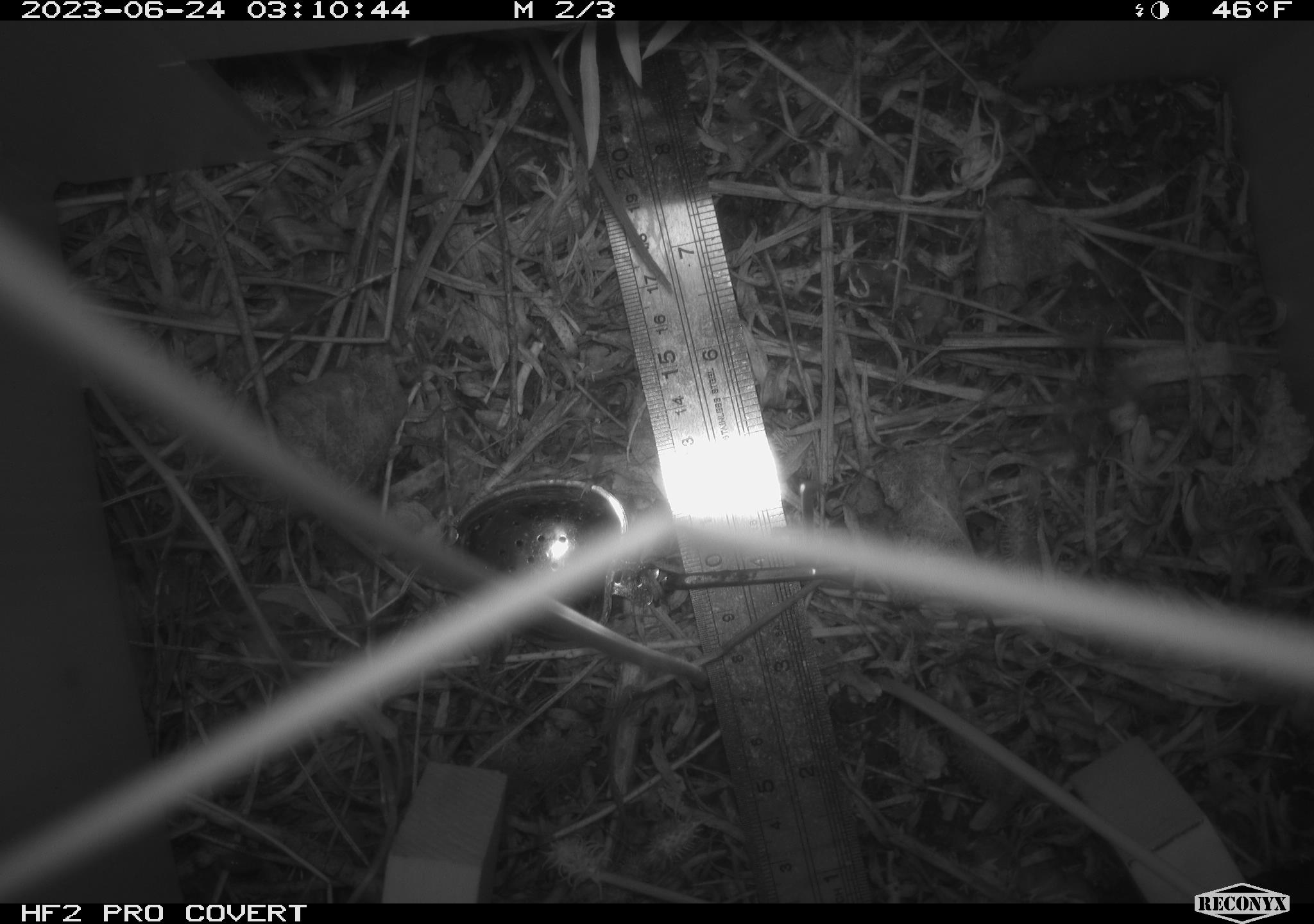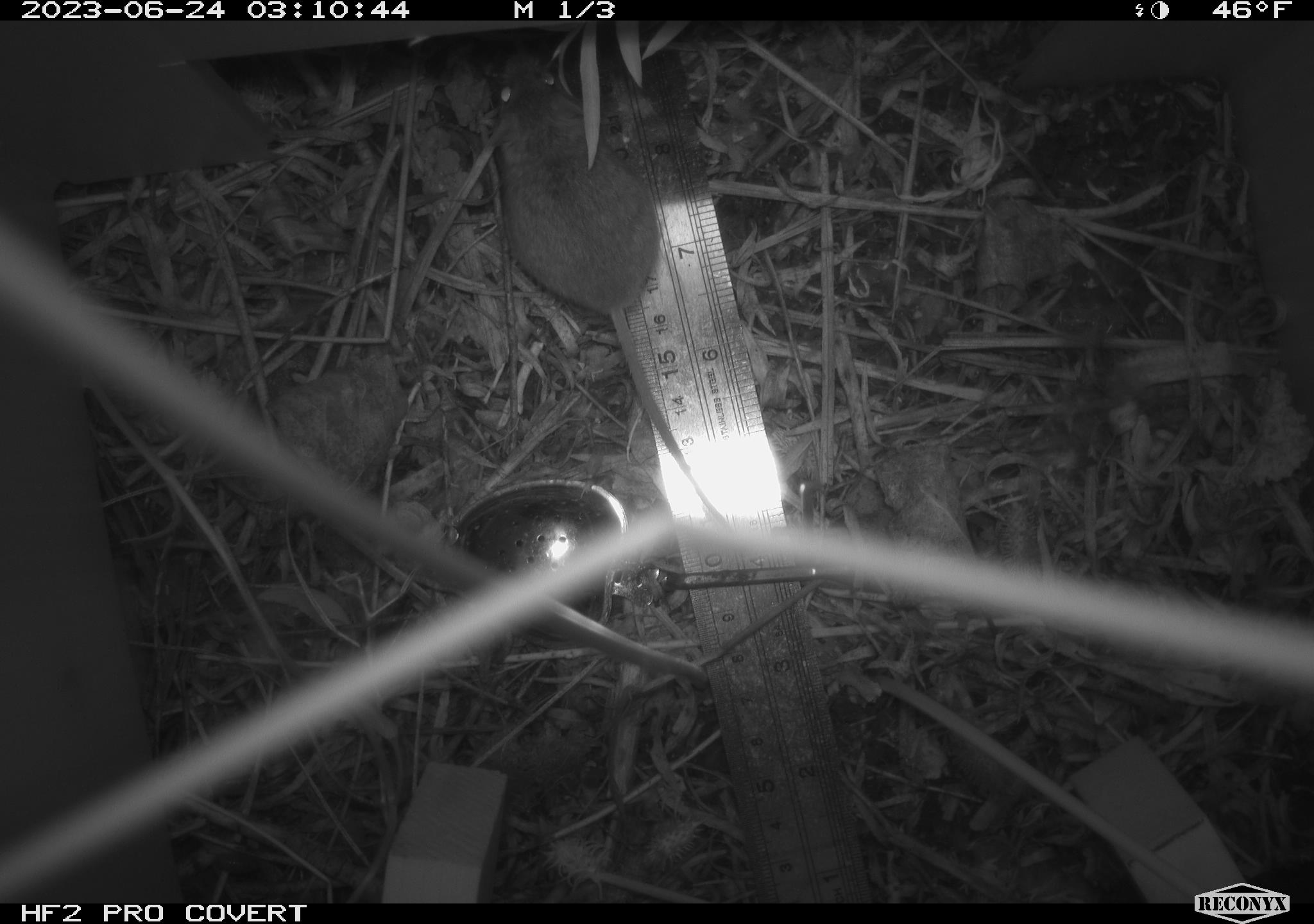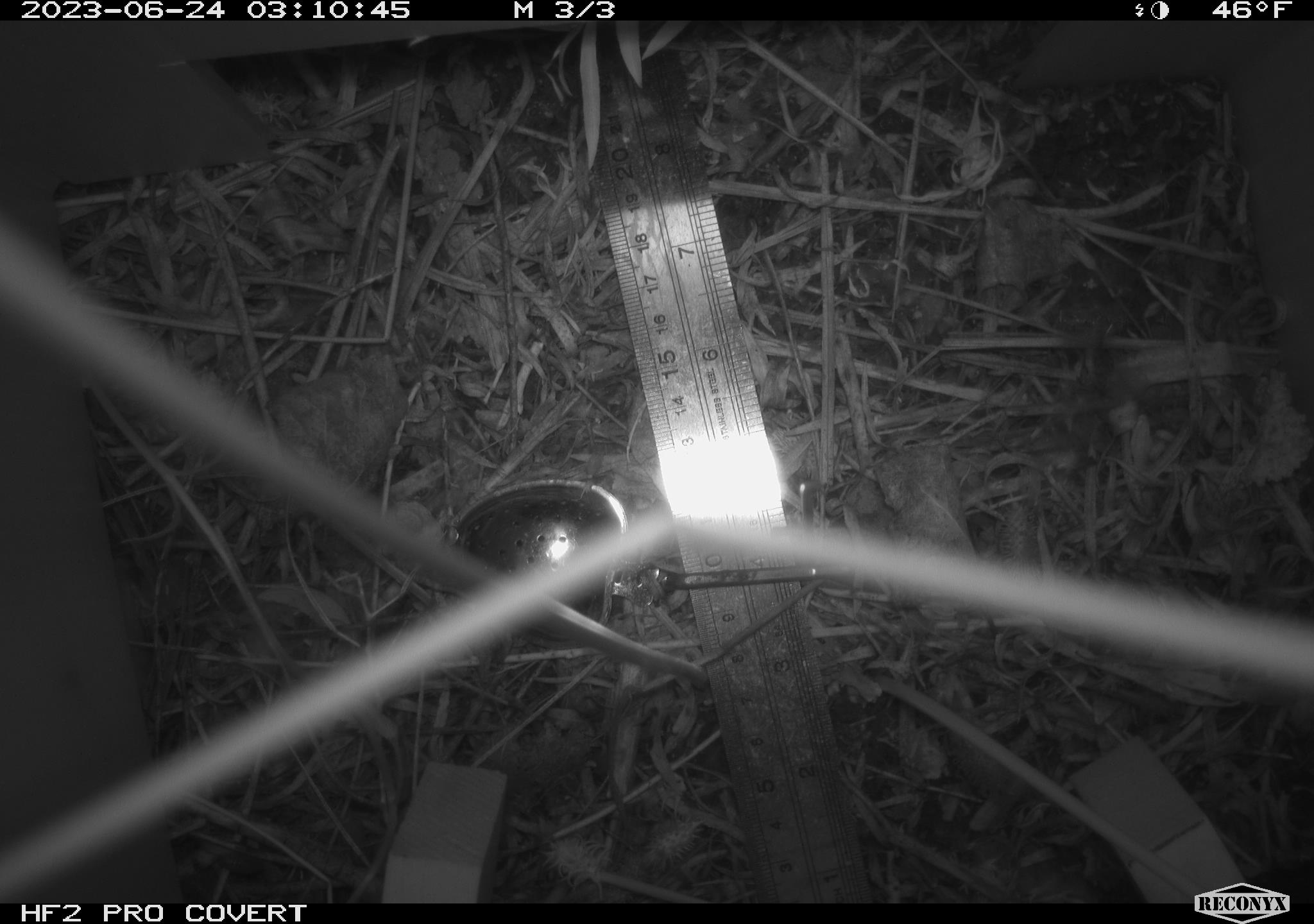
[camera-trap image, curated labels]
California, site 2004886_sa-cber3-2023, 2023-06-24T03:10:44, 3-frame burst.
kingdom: Animalia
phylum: Chordata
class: Mammalia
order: Rodentia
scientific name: Rodentia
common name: mouse species